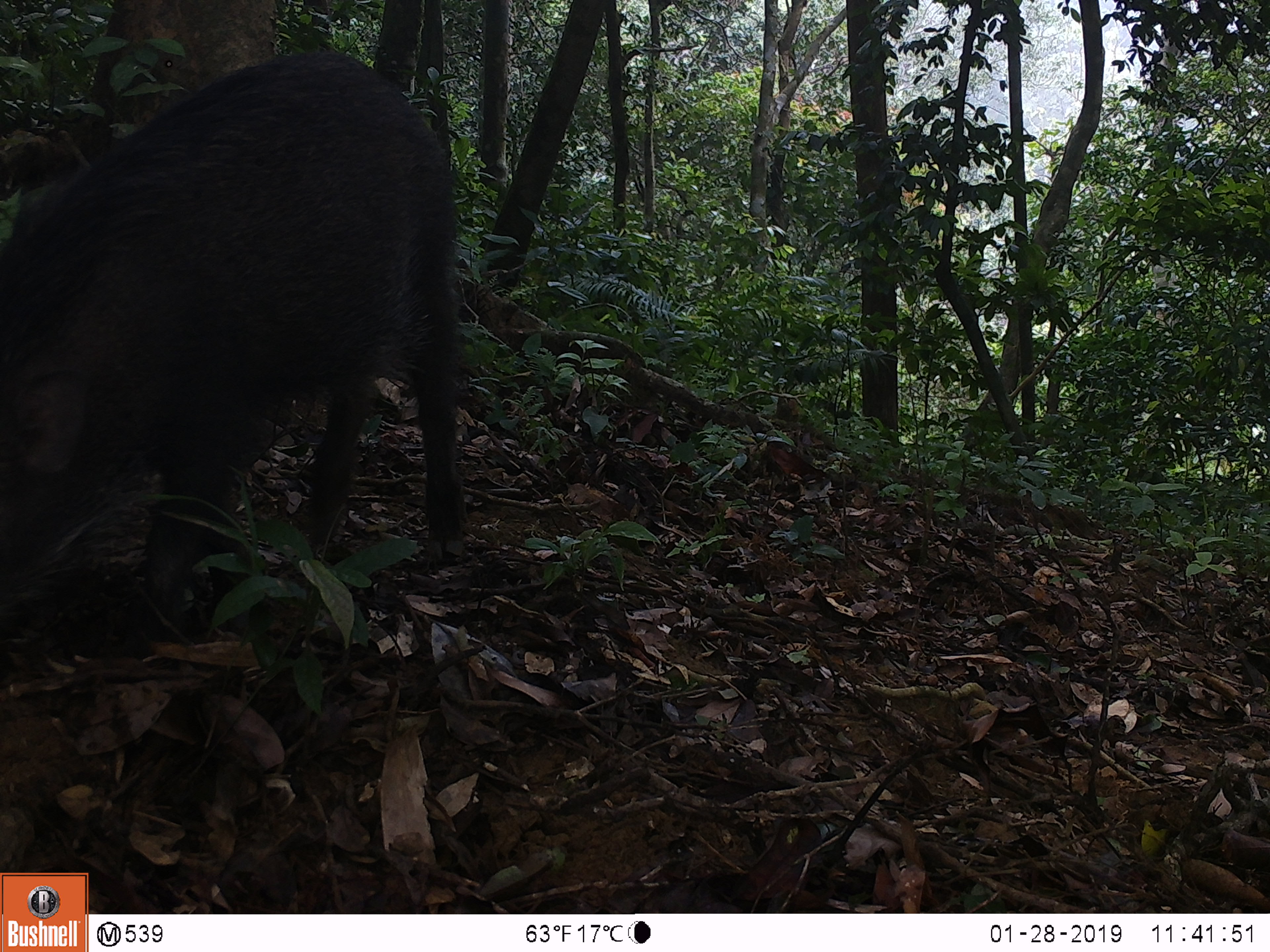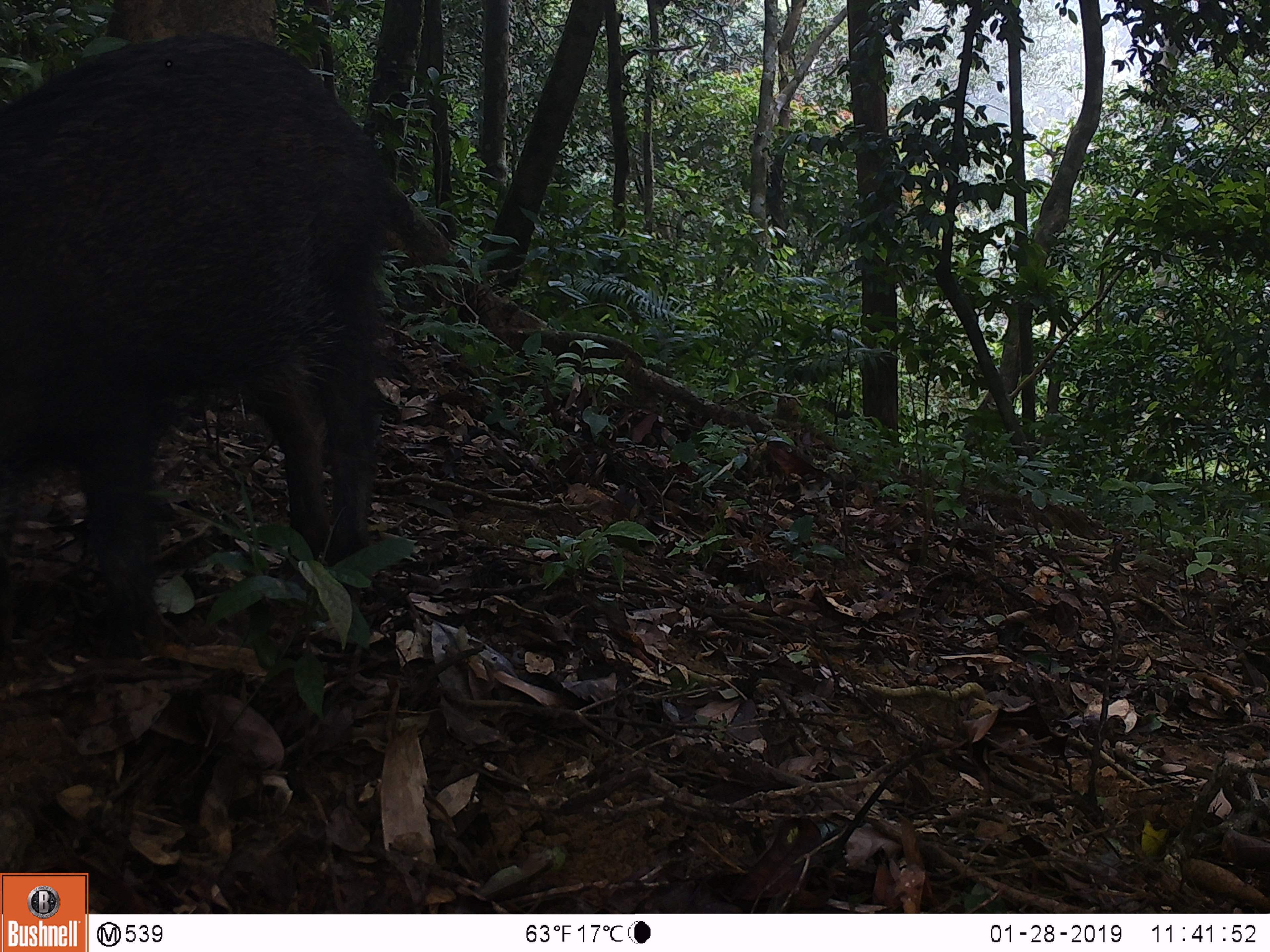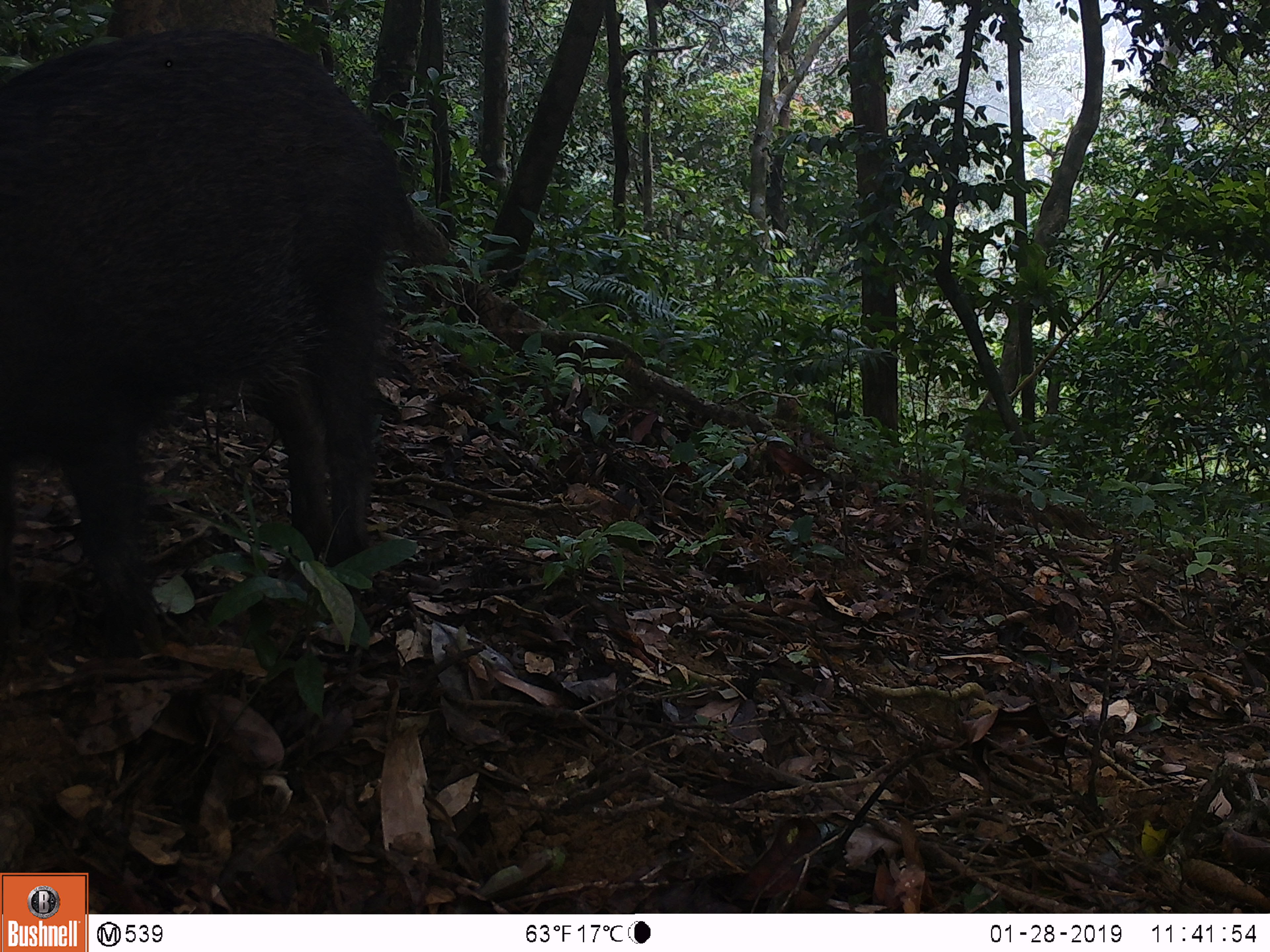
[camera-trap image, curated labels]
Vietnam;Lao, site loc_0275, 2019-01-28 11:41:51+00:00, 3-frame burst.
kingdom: Animalia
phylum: Chordata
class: Mammalia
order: Artiodactyla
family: Suidae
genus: Sus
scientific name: Sus scrofa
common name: eurasian wild pig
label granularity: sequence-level